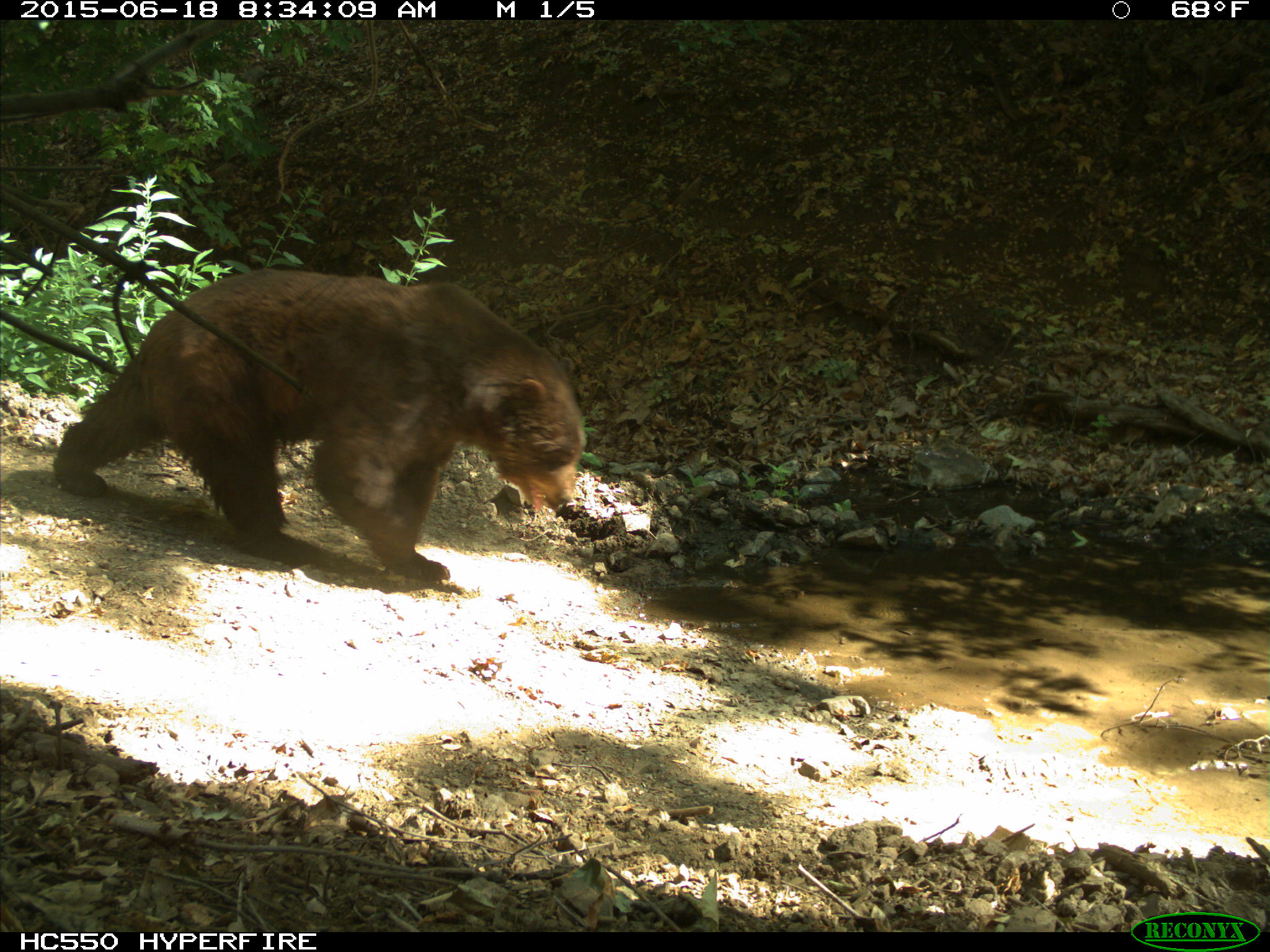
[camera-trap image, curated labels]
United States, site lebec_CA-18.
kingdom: Animalia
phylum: Chordata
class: Mammalia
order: Carnivora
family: Ursidae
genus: Ursus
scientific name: Ursus americanus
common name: american black bear